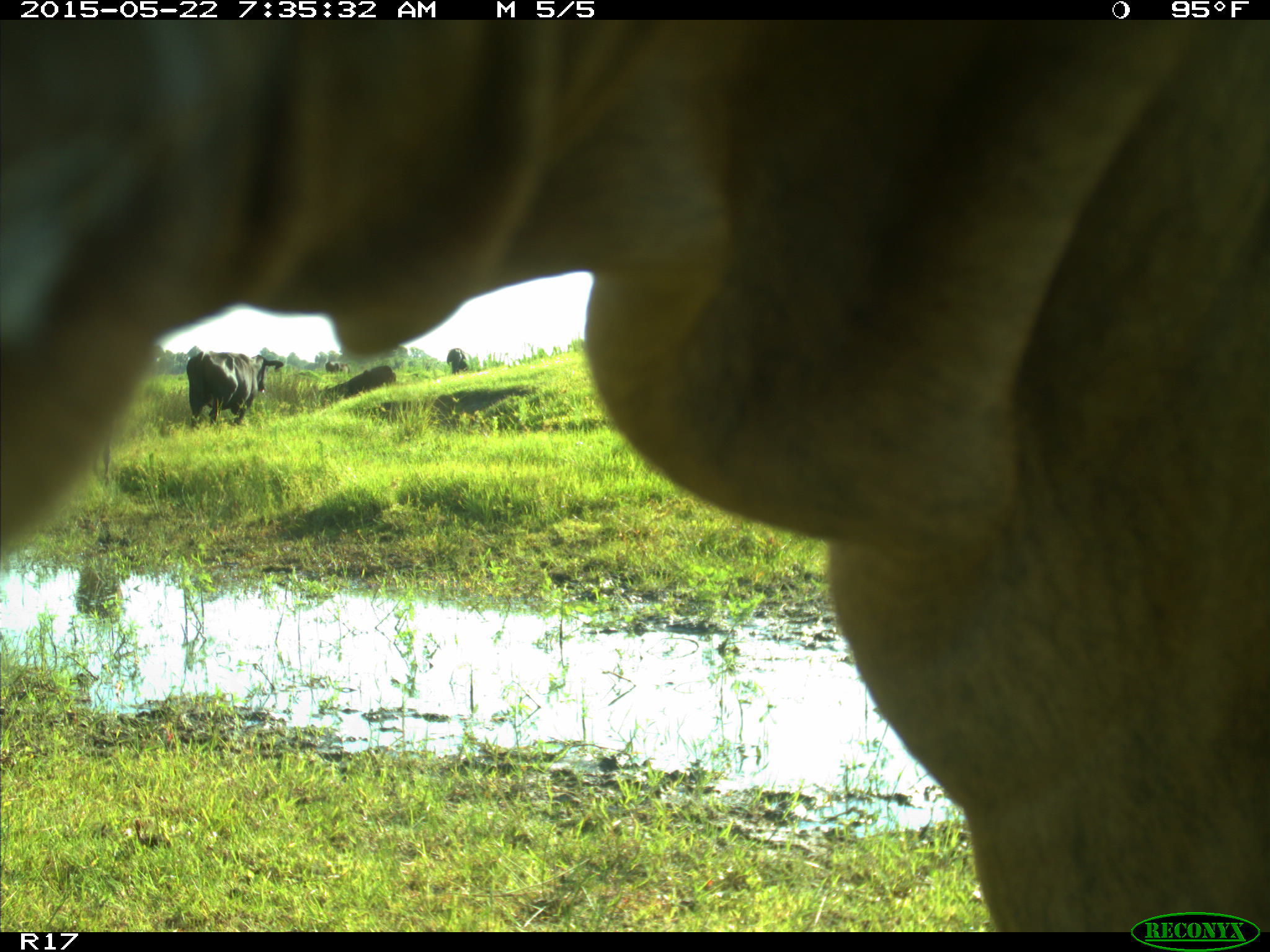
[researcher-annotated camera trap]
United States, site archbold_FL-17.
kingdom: Animalia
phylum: Chordata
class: Mammalia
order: Artiodactyla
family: Bovidae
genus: Bos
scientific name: Bos taurus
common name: domestic cow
Bos taurus (domestic cow).